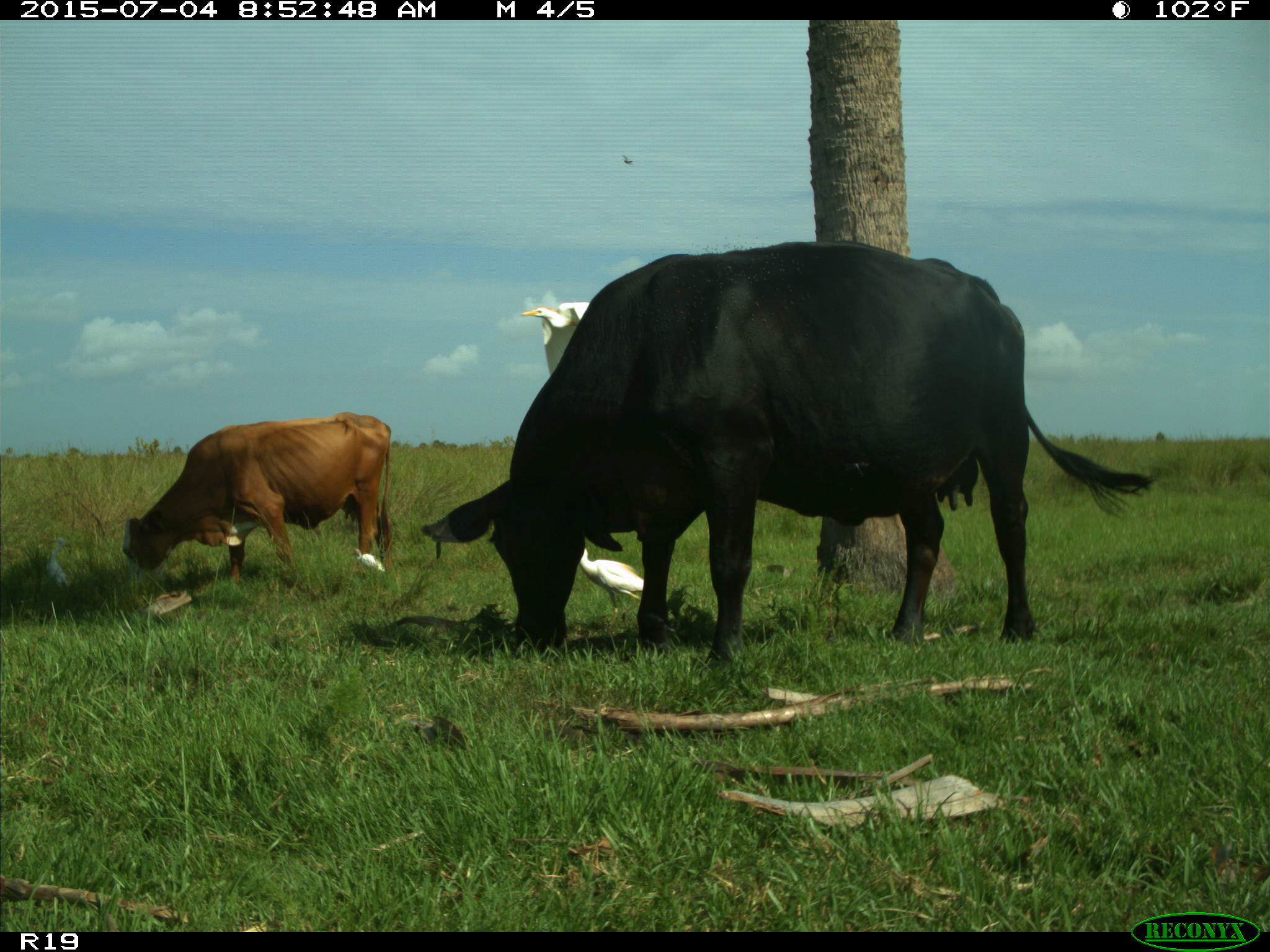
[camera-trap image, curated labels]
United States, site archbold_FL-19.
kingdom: Animalia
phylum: Chordata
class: Mammalia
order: Artiodactyla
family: Bovidae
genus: Bos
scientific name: Bos taurus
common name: domestic cow